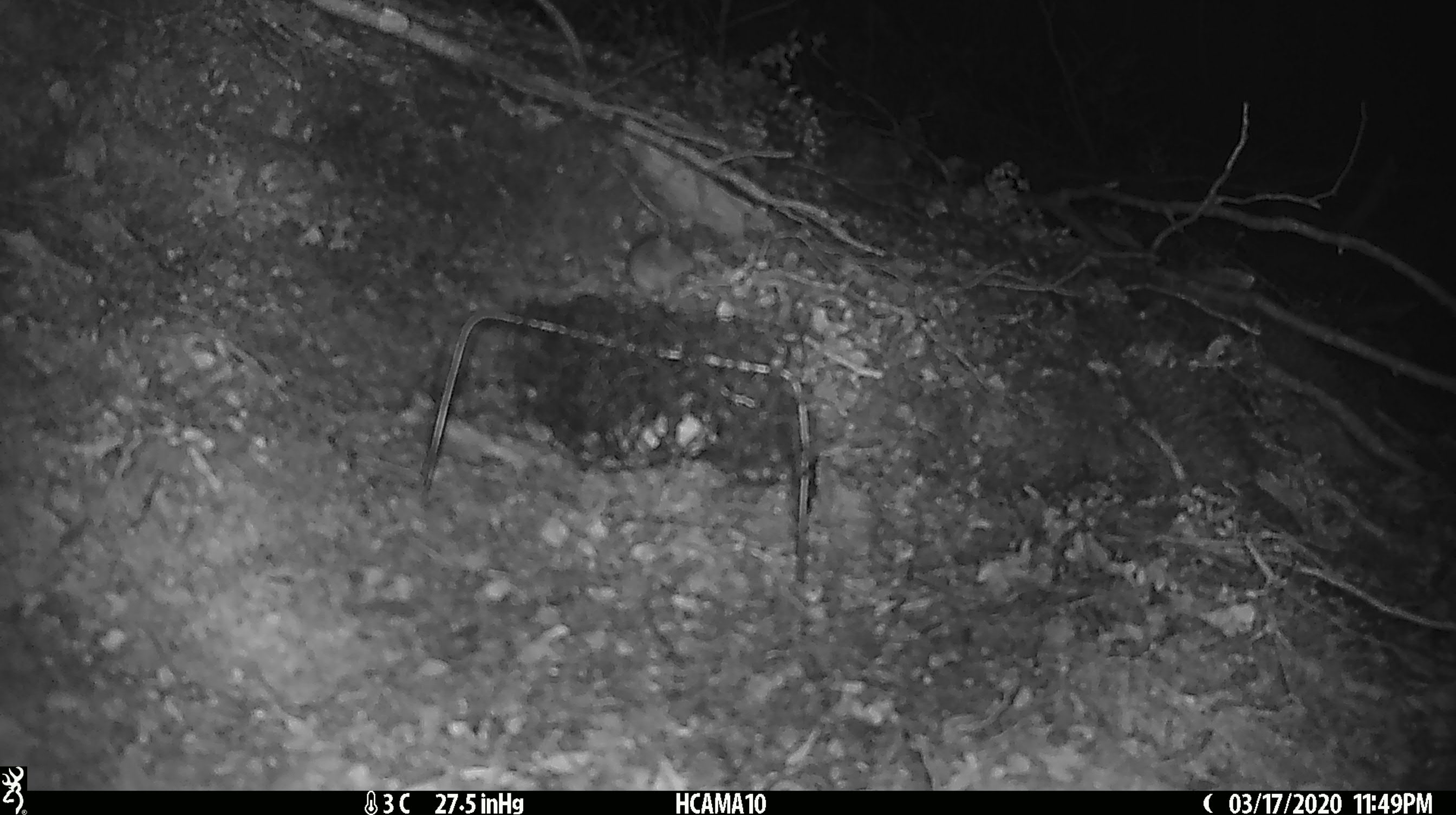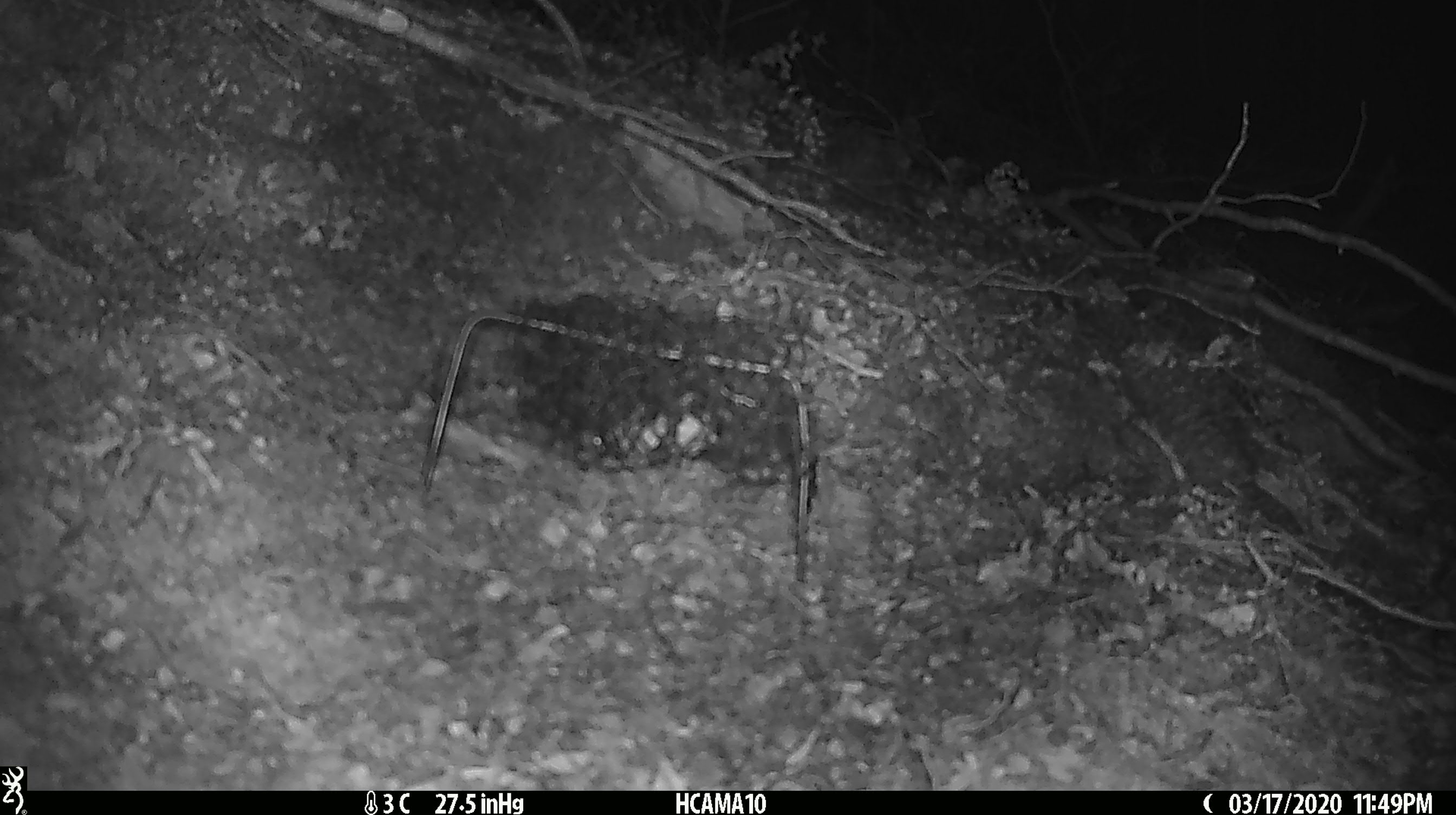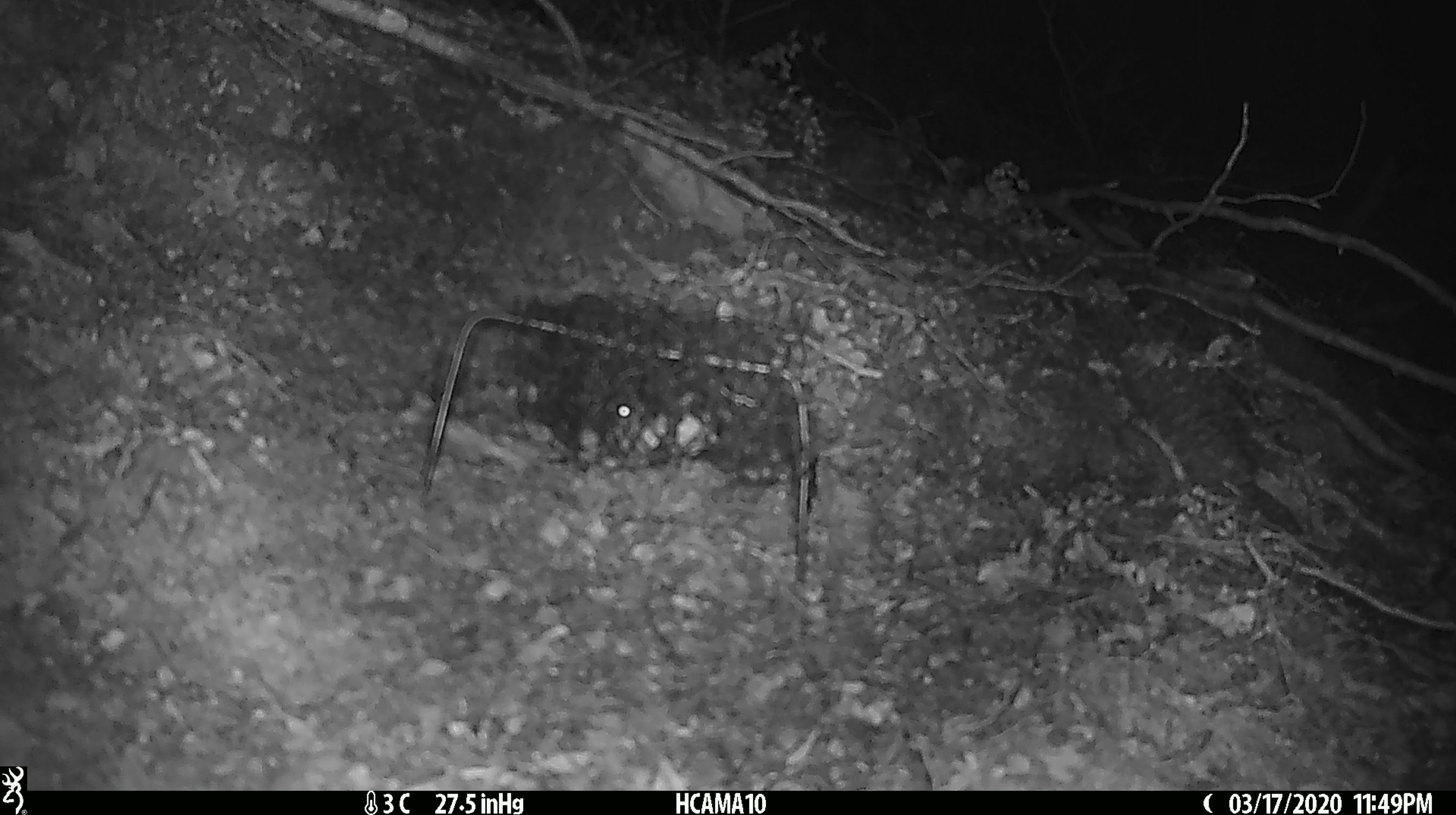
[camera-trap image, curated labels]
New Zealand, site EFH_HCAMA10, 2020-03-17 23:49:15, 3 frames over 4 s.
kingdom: Animalia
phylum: Chordata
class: Mammalia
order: Rodentia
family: Muridae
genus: Mus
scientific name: Mus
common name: mouse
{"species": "mouse (Mus)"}